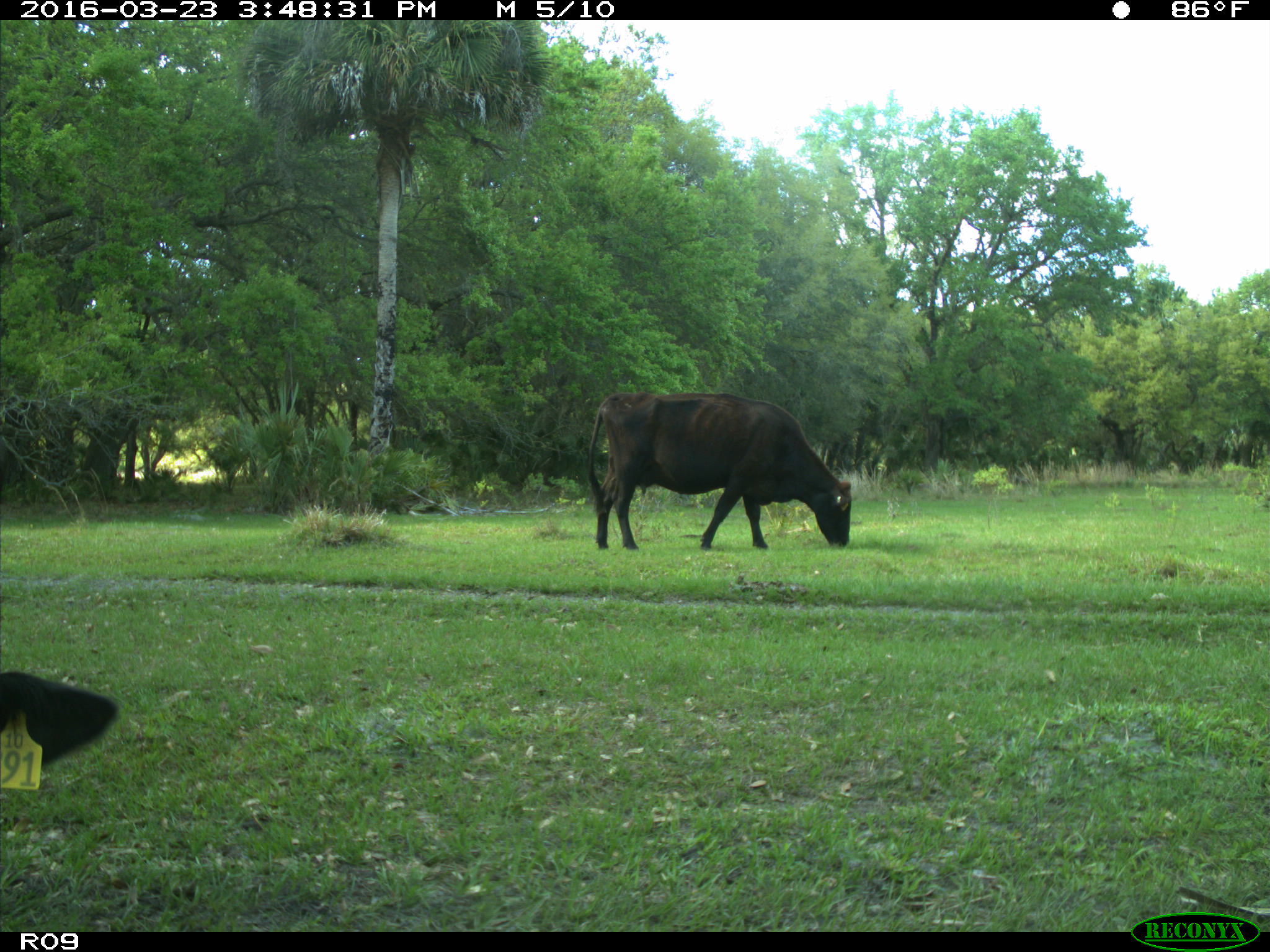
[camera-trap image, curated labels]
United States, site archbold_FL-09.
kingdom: Animalia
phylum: Chordata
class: Mammalia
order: Artiodactyla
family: Bovidae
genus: Bos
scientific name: Bos taurus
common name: domestic cow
Bos taurus (domestic cow).